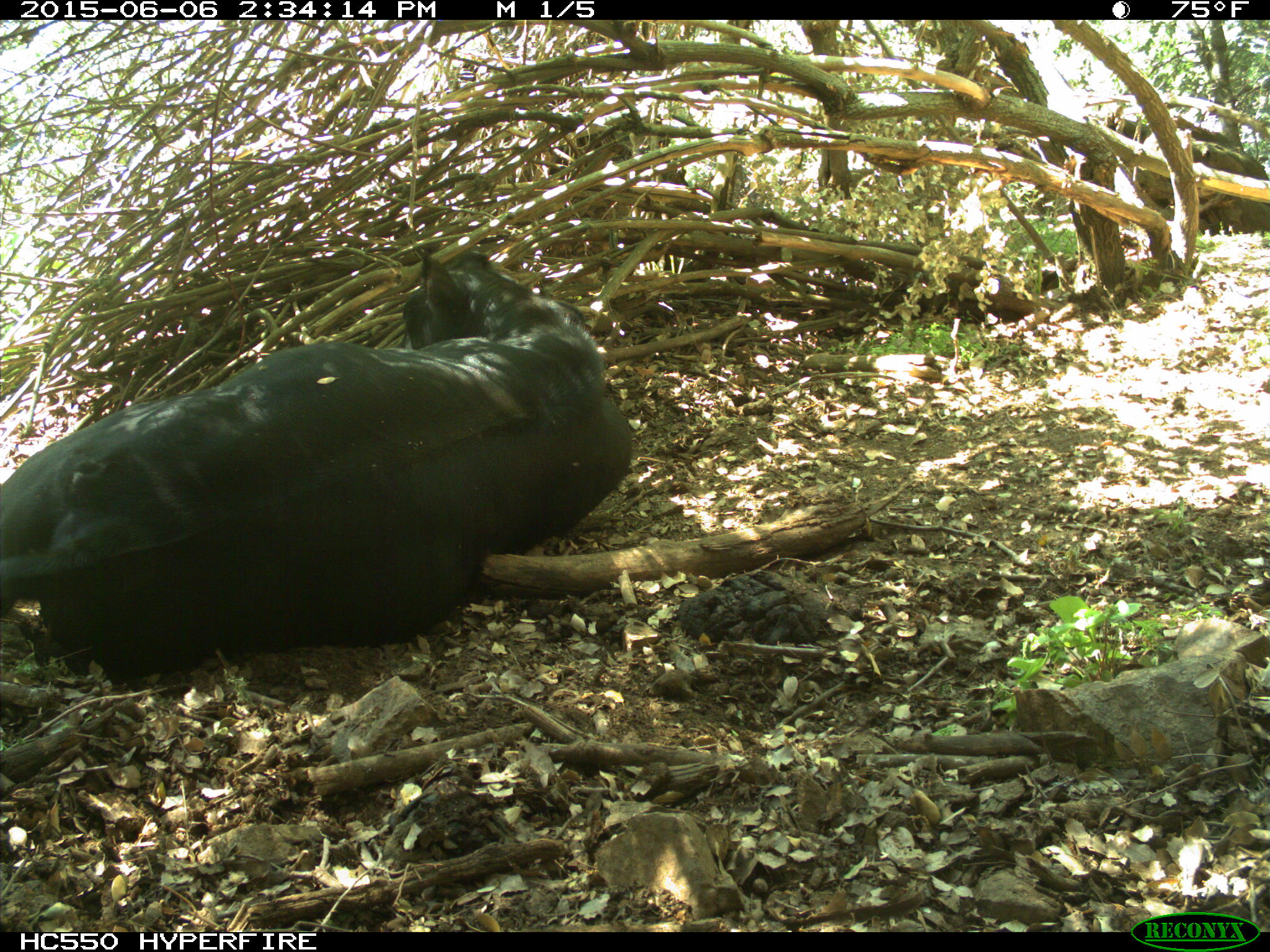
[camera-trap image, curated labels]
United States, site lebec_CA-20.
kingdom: Animalia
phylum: Chordata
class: Mammalia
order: Artiodactyla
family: Bovidae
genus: Bos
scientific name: Bos taurus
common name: domestic cow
Bos taurus (domestic cow).